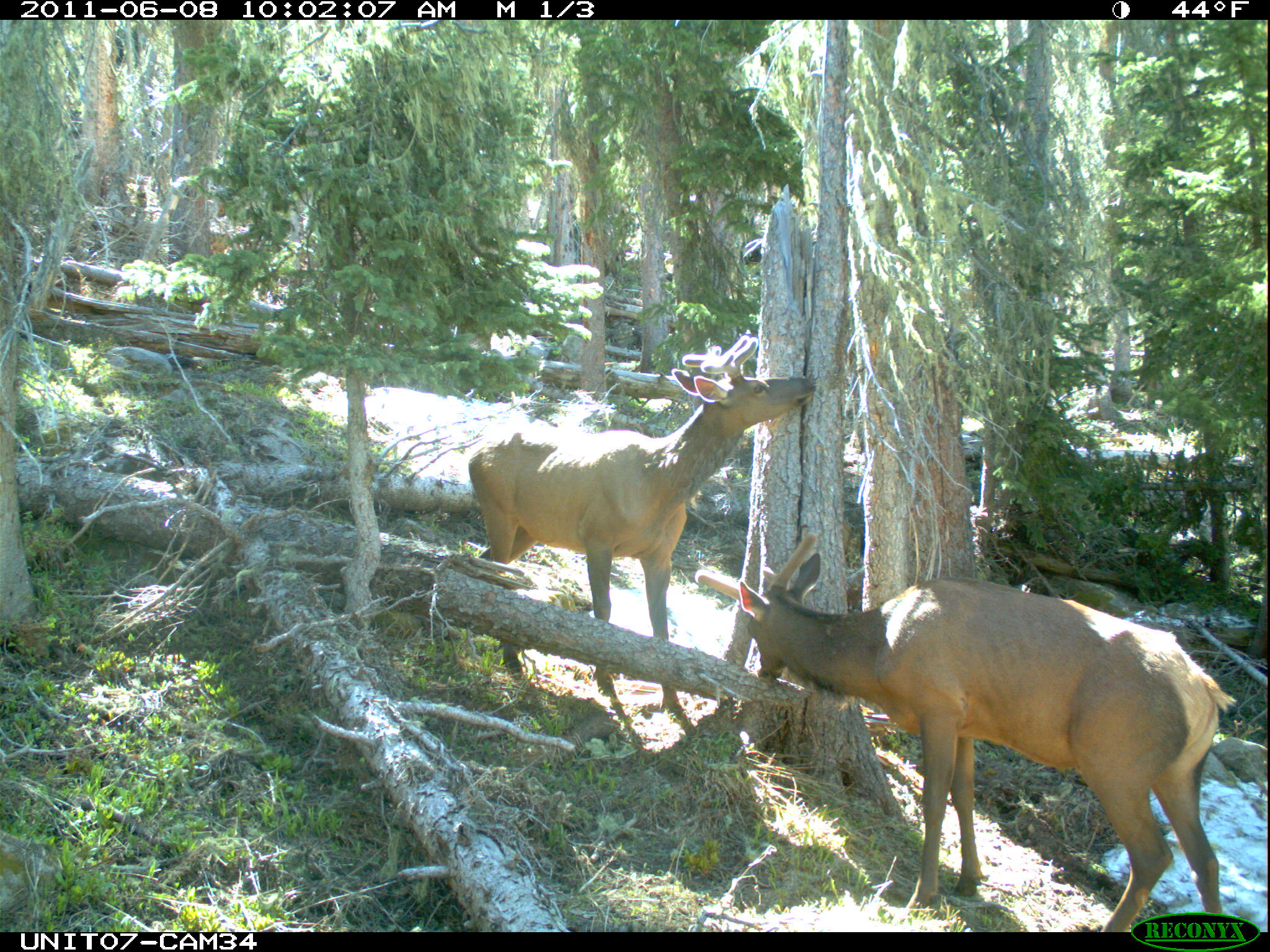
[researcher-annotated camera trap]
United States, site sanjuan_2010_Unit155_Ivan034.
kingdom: Animalia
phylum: Chordata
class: Mammalia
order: Artiodactyla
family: Cervidae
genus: Cervus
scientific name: Cervus elaphus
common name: red deer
Cervus elaphus (red deer).